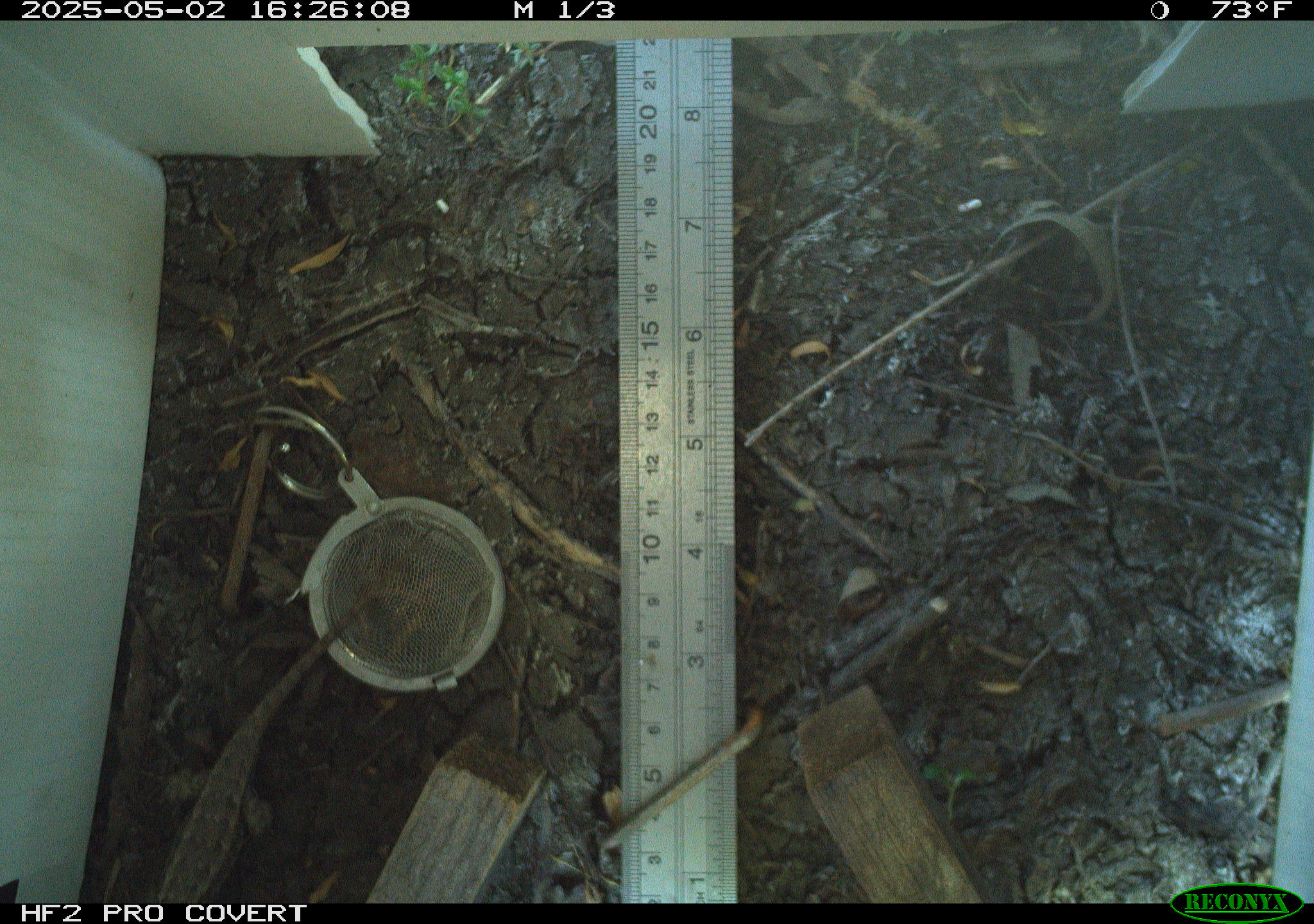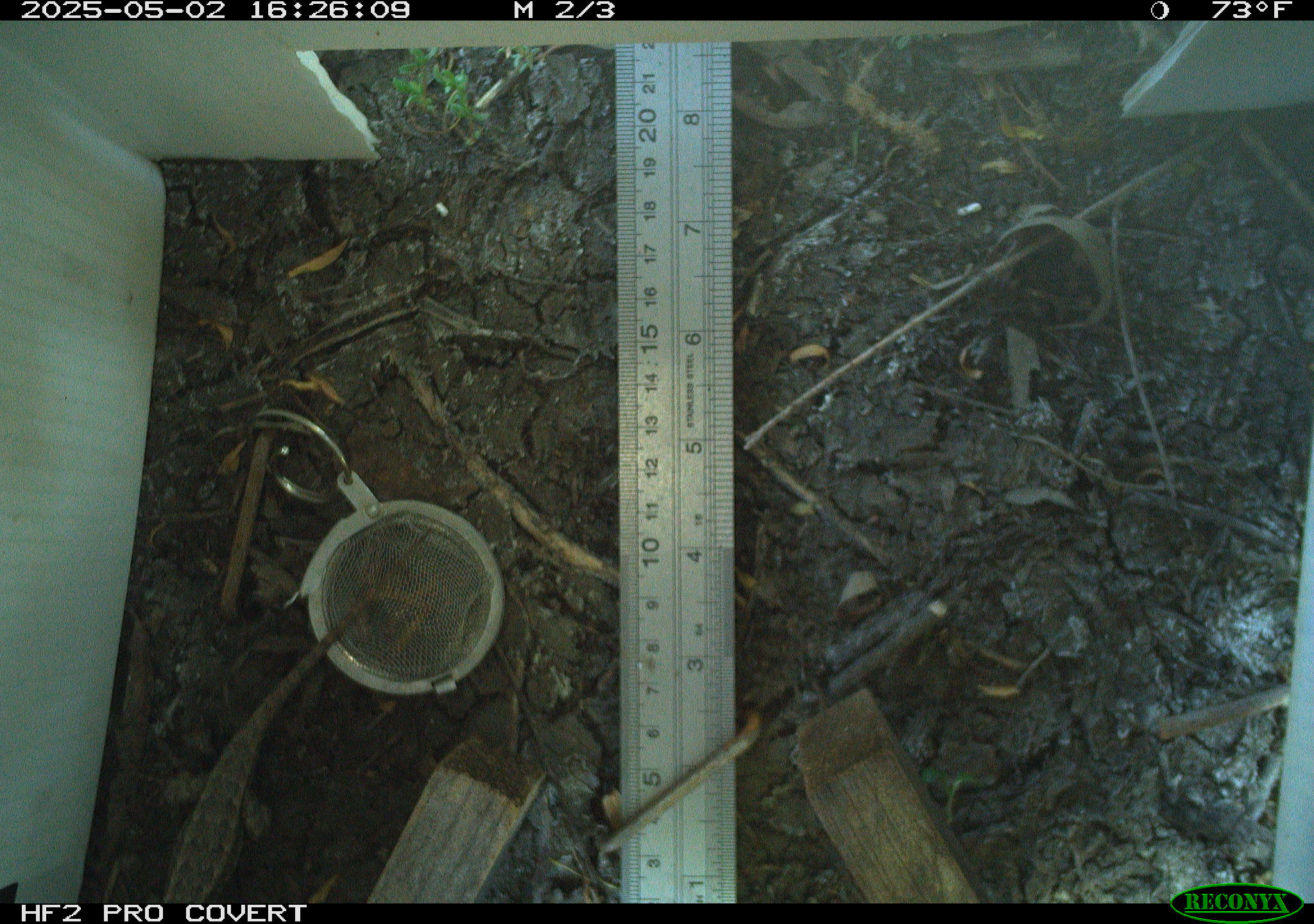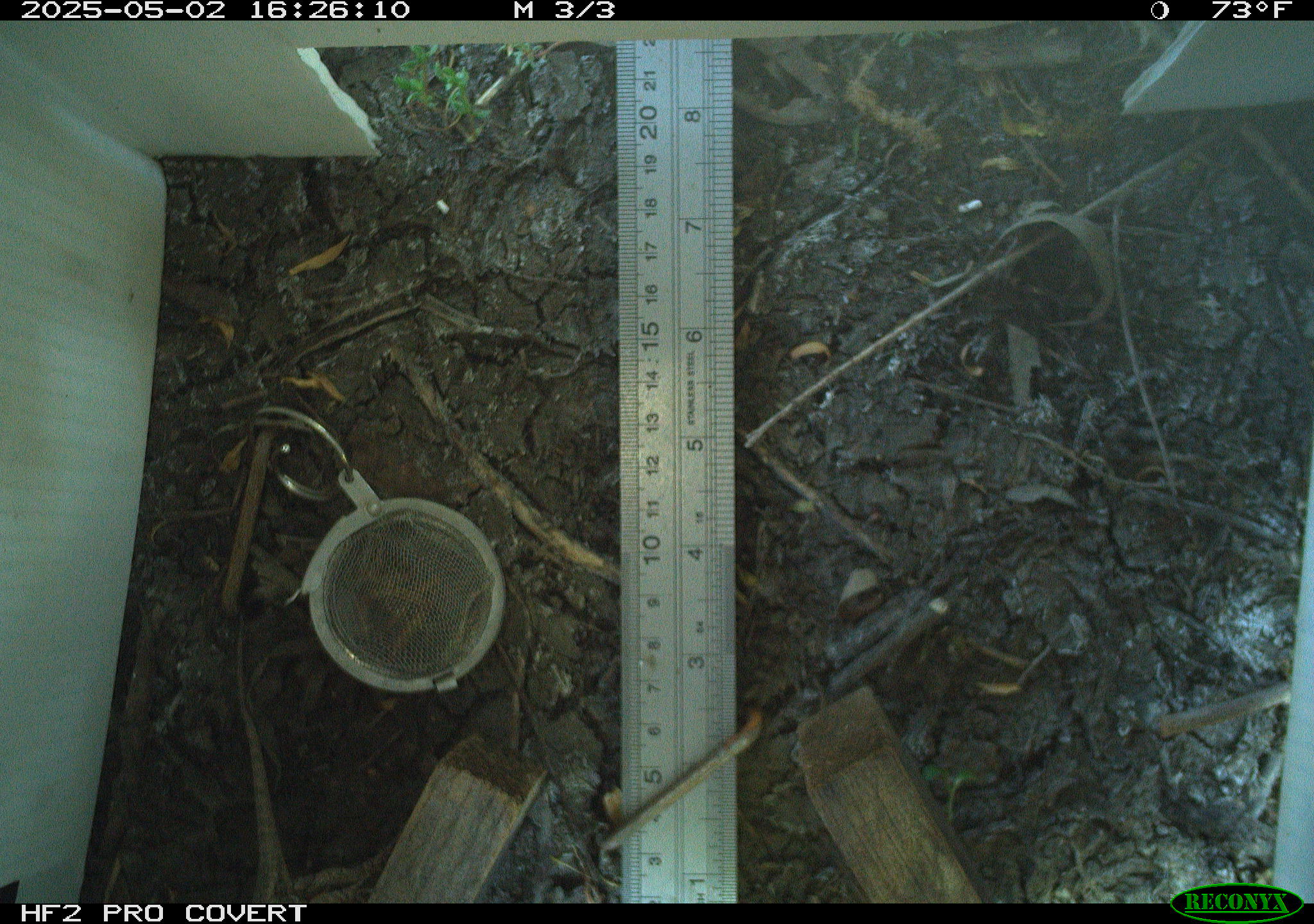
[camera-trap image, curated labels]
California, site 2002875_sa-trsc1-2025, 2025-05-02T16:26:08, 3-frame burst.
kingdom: Animalia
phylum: Chordata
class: Reptilia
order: Squamata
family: Phrynosomatidae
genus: Sceloporus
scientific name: Sceloporus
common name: spiny lizards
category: sceloporus species